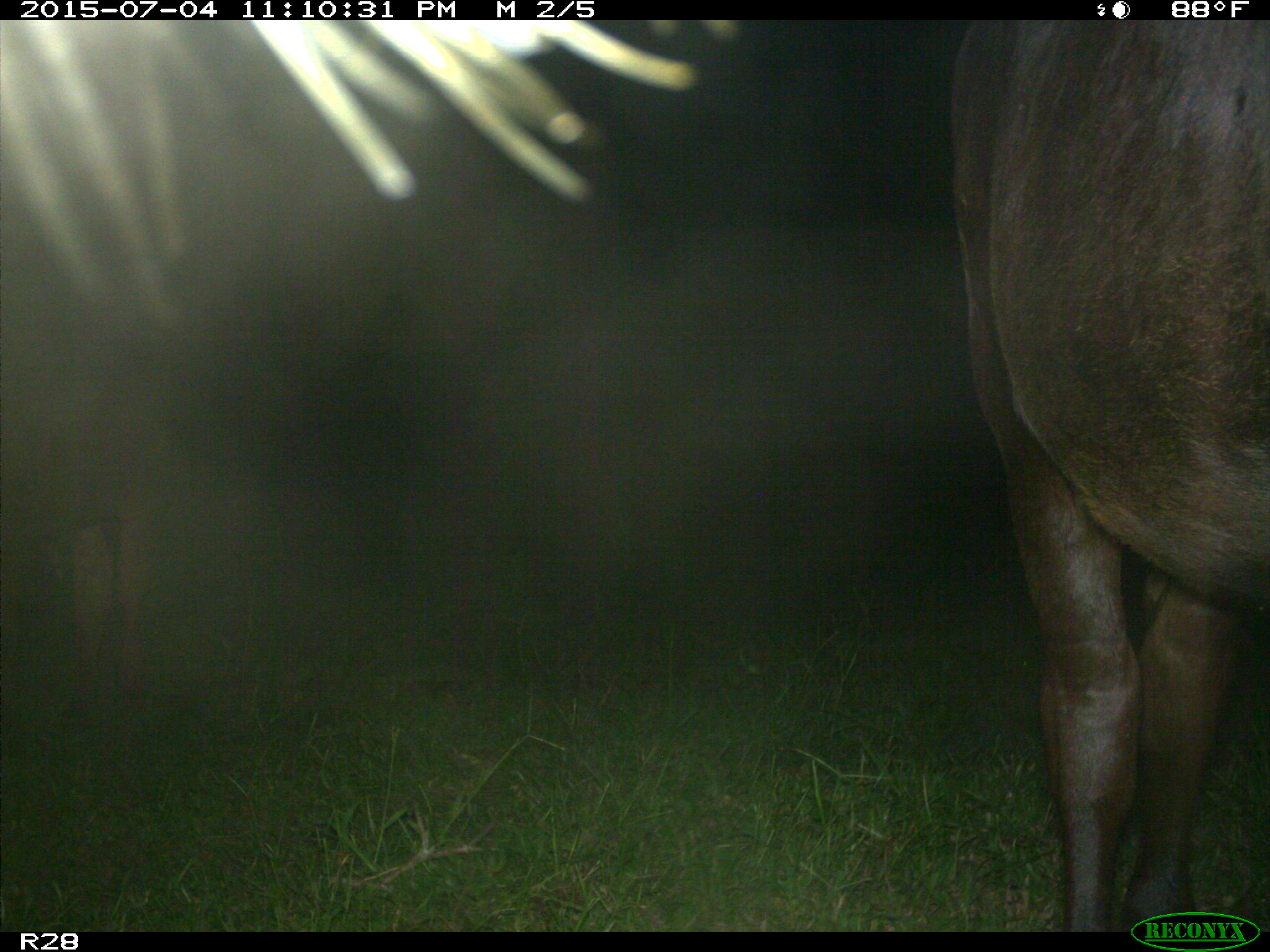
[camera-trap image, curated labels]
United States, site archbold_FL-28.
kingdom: Animalia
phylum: Chordata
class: Mammalia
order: Artiodactyla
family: Bovidae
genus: Bos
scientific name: Bos taurus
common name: domestic cow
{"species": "Bos taurus (domestic cow)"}